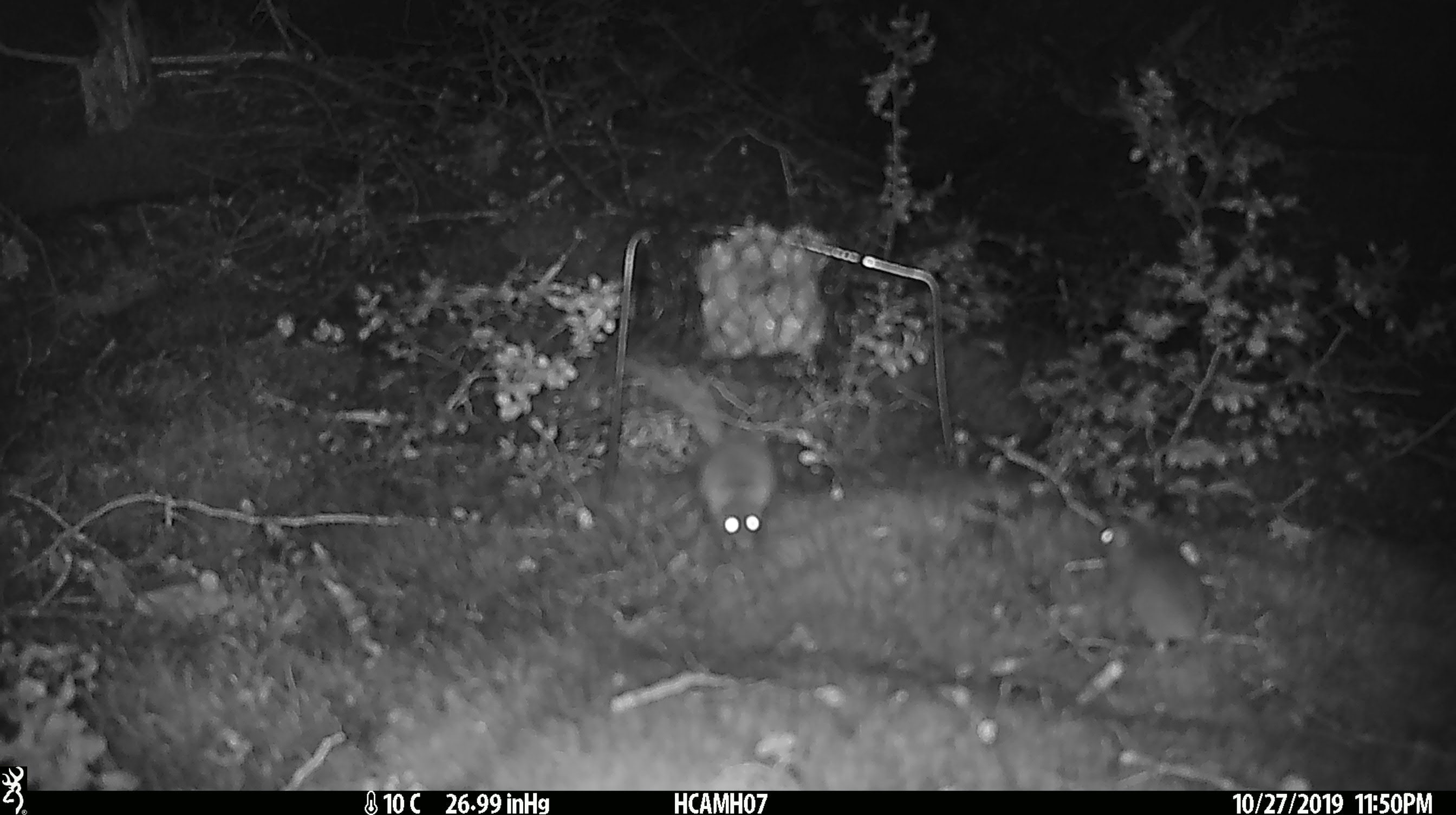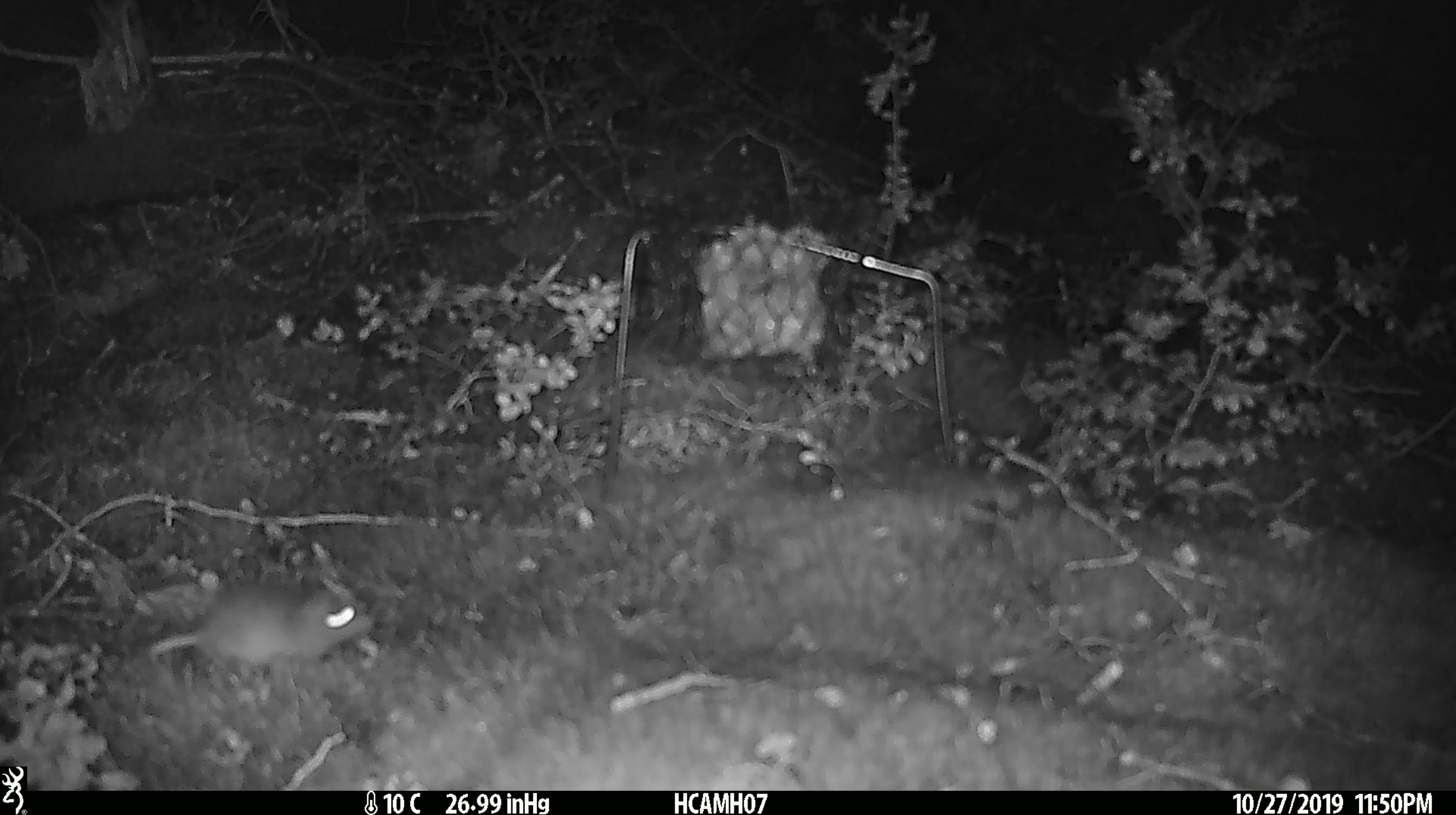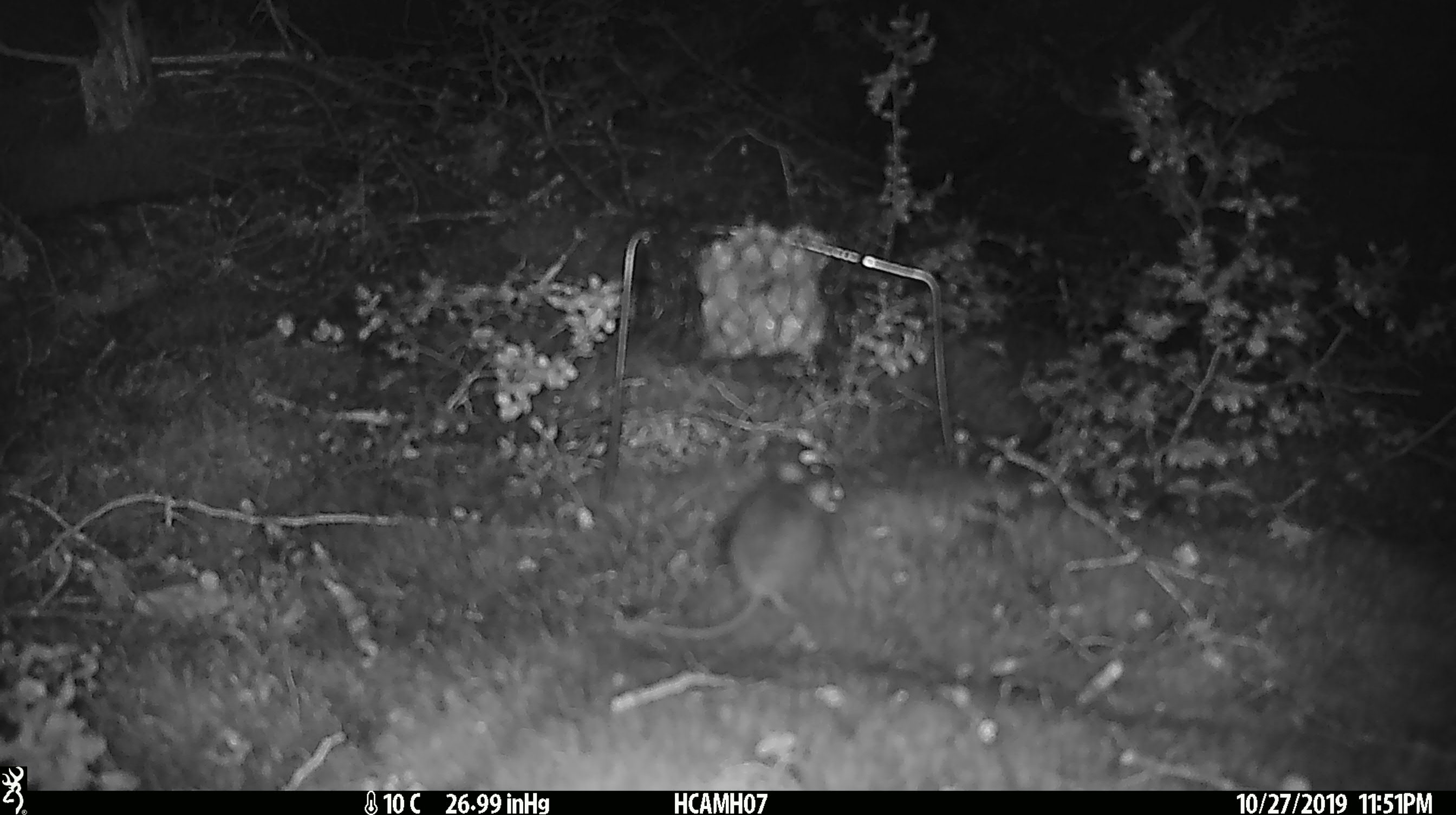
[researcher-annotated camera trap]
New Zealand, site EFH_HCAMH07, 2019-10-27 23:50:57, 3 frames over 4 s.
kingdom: Animalia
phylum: Chordata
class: Mammalia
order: Rodentia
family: Muridae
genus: Mus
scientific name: Mus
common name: mouse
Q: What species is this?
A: Mouse (Mus).